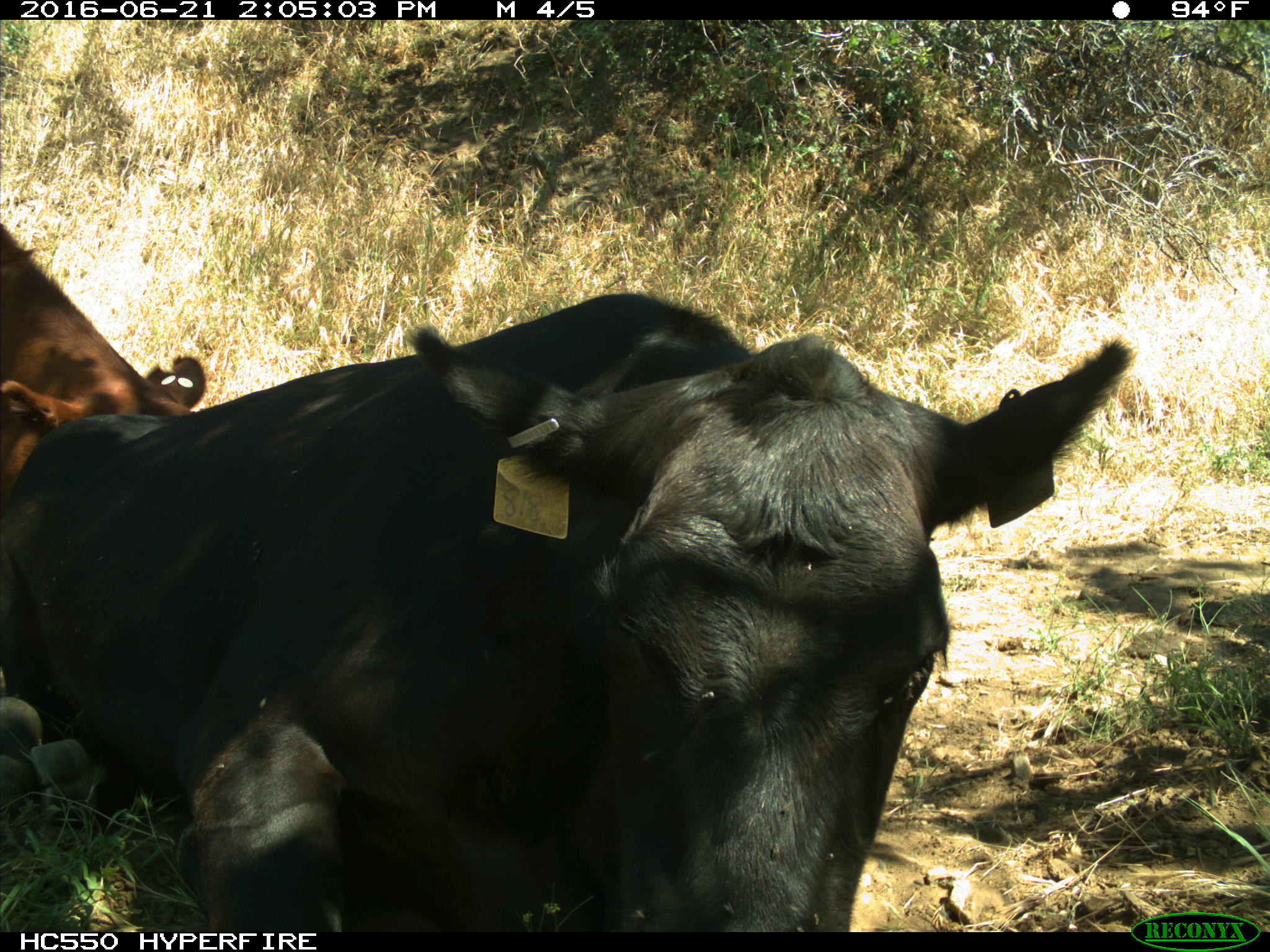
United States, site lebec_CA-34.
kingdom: Animalia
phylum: Chordata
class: Mammalia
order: Artiodactyla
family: Bovidae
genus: Bos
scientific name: Bos taurus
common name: domestic cow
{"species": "Bos taurus (domestic cow)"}